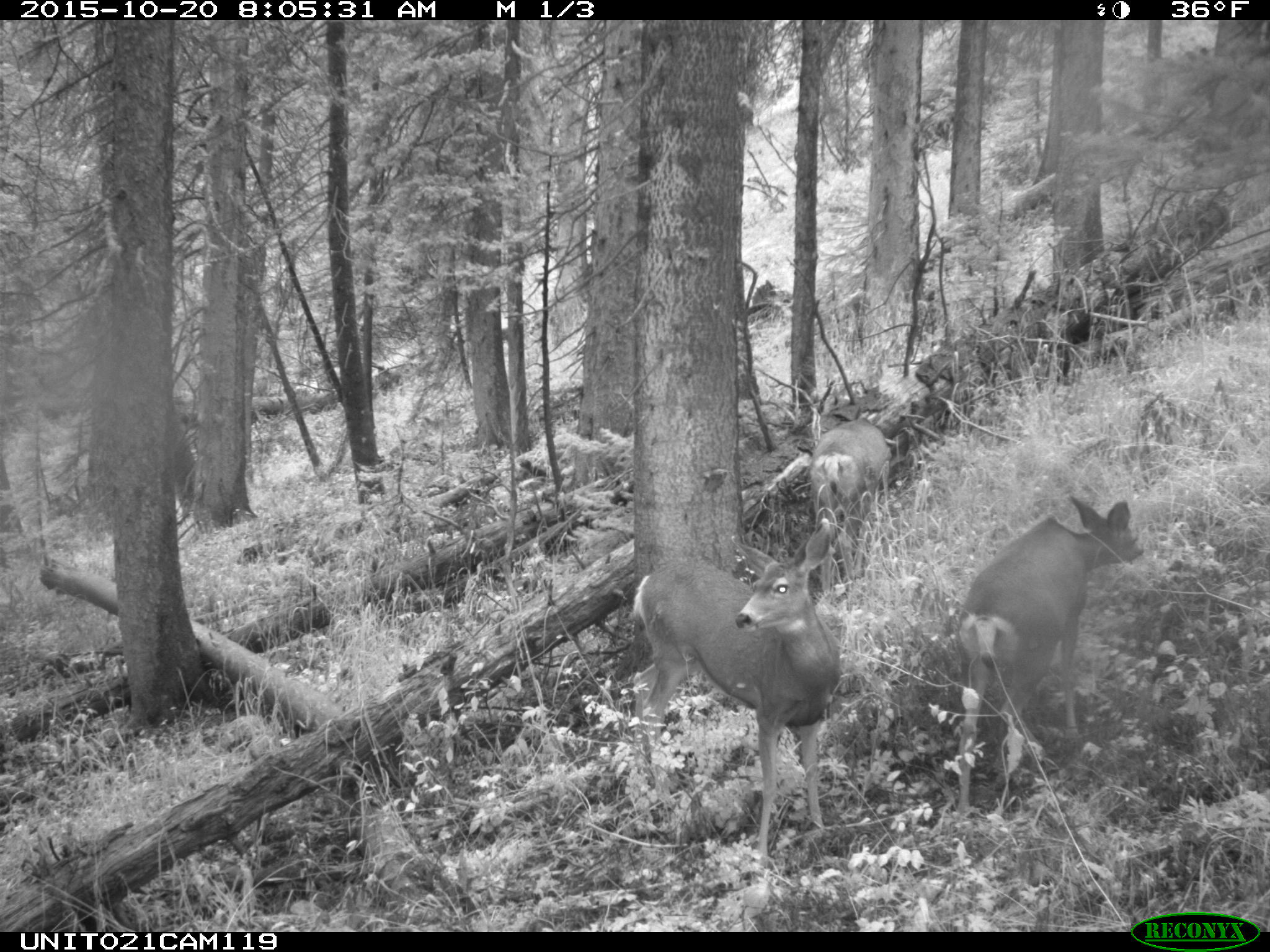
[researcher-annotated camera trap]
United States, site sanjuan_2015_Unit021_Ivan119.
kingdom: Animalia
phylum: Chordata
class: Mammalia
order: Artiodactyla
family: Cervidae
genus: Odocoileus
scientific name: Odocoileus hemionus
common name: mule deer